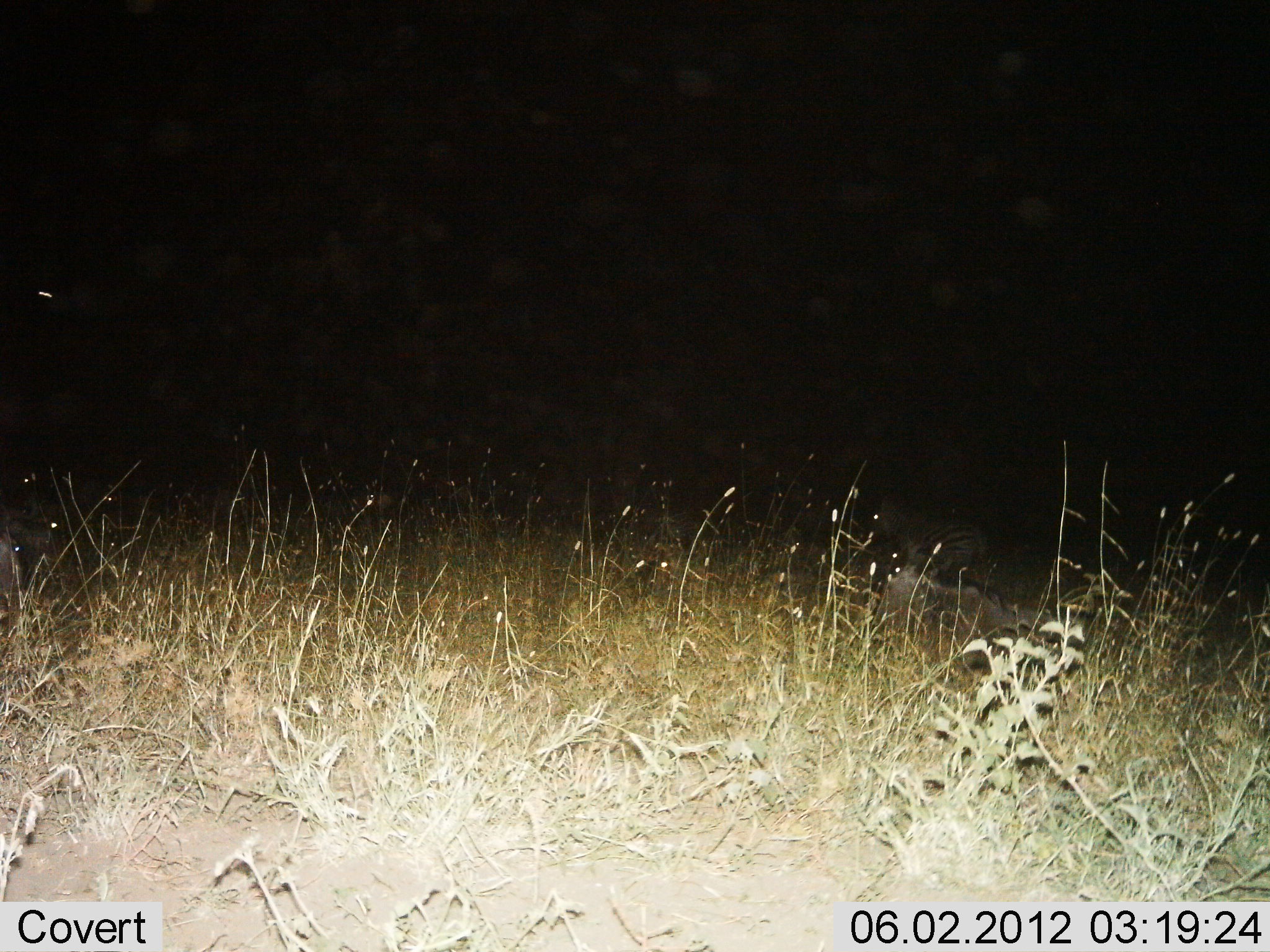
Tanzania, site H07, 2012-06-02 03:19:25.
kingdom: Animalia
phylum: Chordata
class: Mammalia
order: Perissodactyla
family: Equidae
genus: Equus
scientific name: Equus quagga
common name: plains zebra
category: zebra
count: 1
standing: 30%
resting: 50%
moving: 30%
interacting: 0%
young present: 0%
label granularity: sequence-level